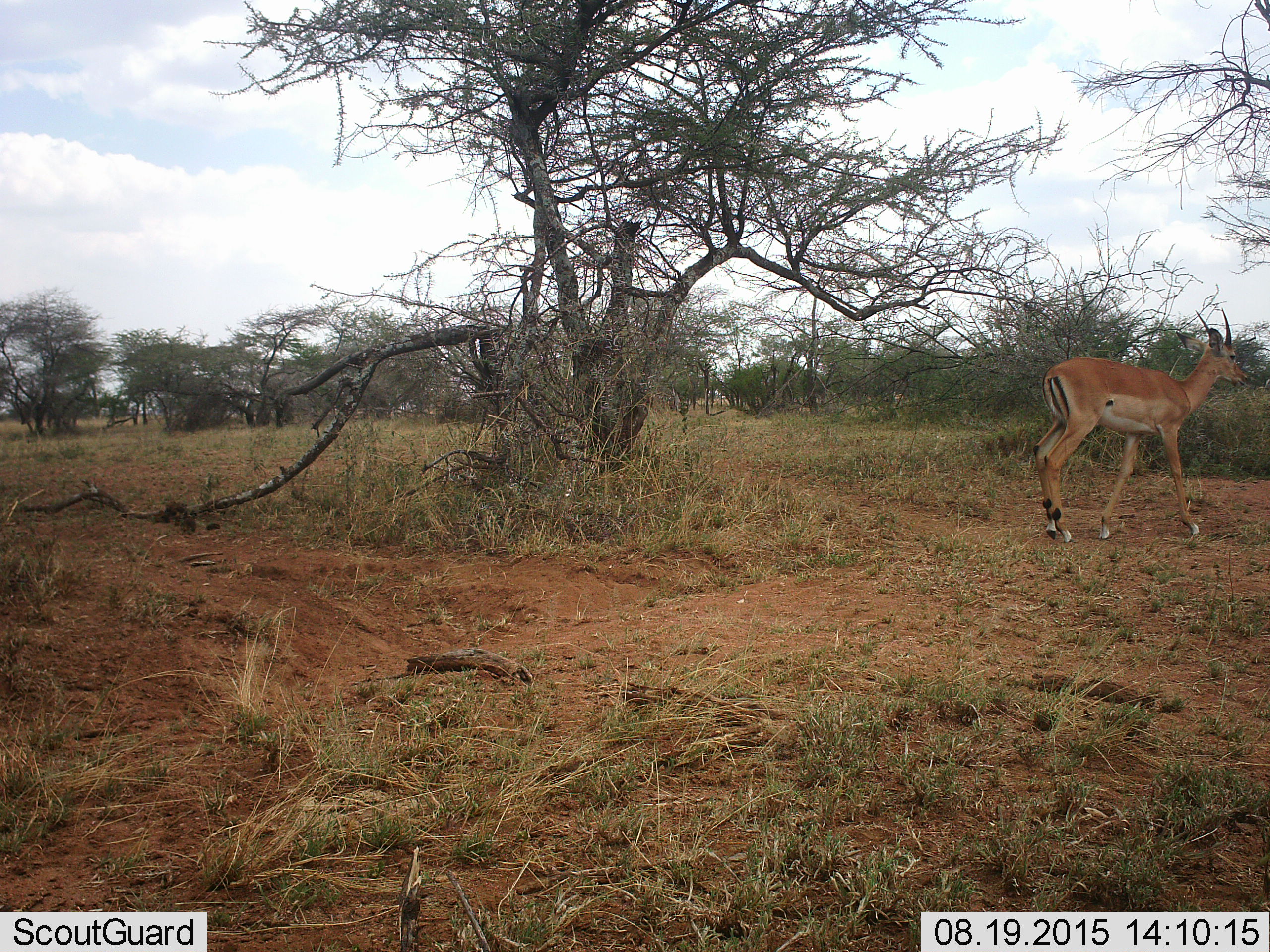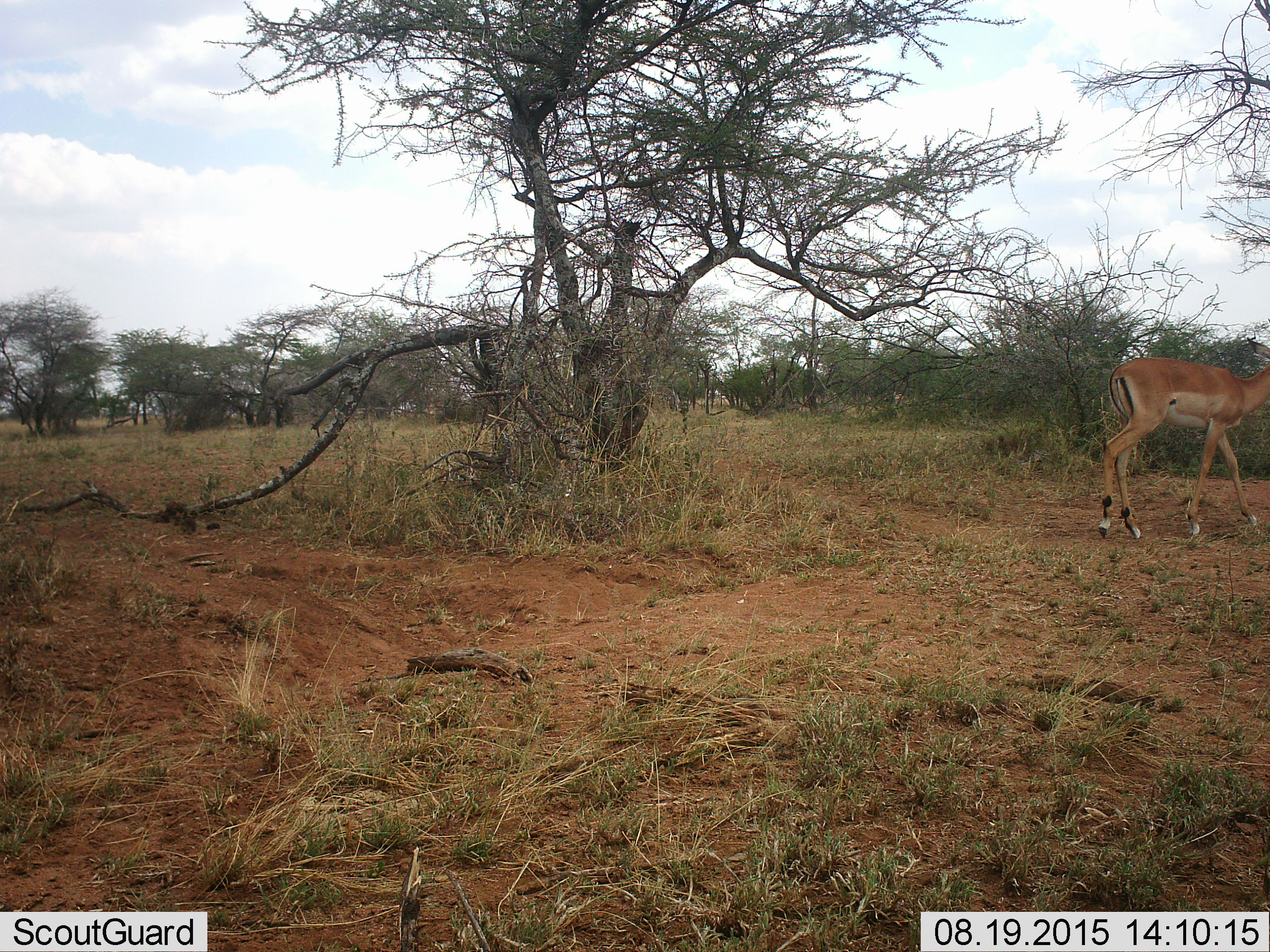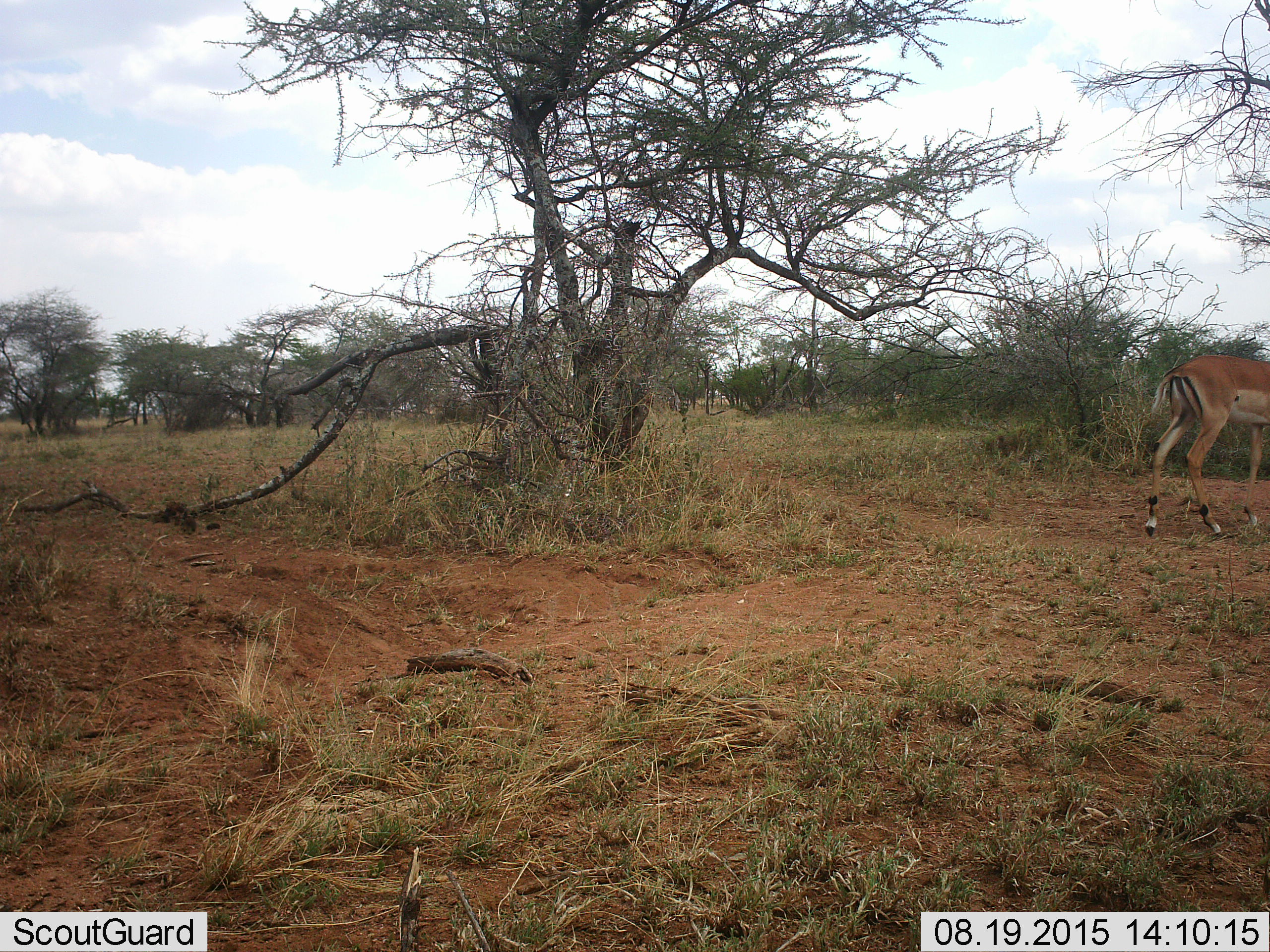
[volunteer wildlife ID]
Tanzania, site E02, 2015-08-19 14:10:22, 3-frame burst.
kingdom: Animalia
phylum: Chordata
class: Mammalia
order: Artiodactyla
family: Bovidae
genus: Nanger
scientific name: Nanger granti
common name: grant's gazelle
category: gazellegrants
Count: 1.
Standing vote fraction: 0%.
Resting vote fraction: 0%.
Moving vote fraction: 100%.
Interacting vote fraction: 0%.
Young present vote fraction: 0%.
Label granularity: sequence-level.